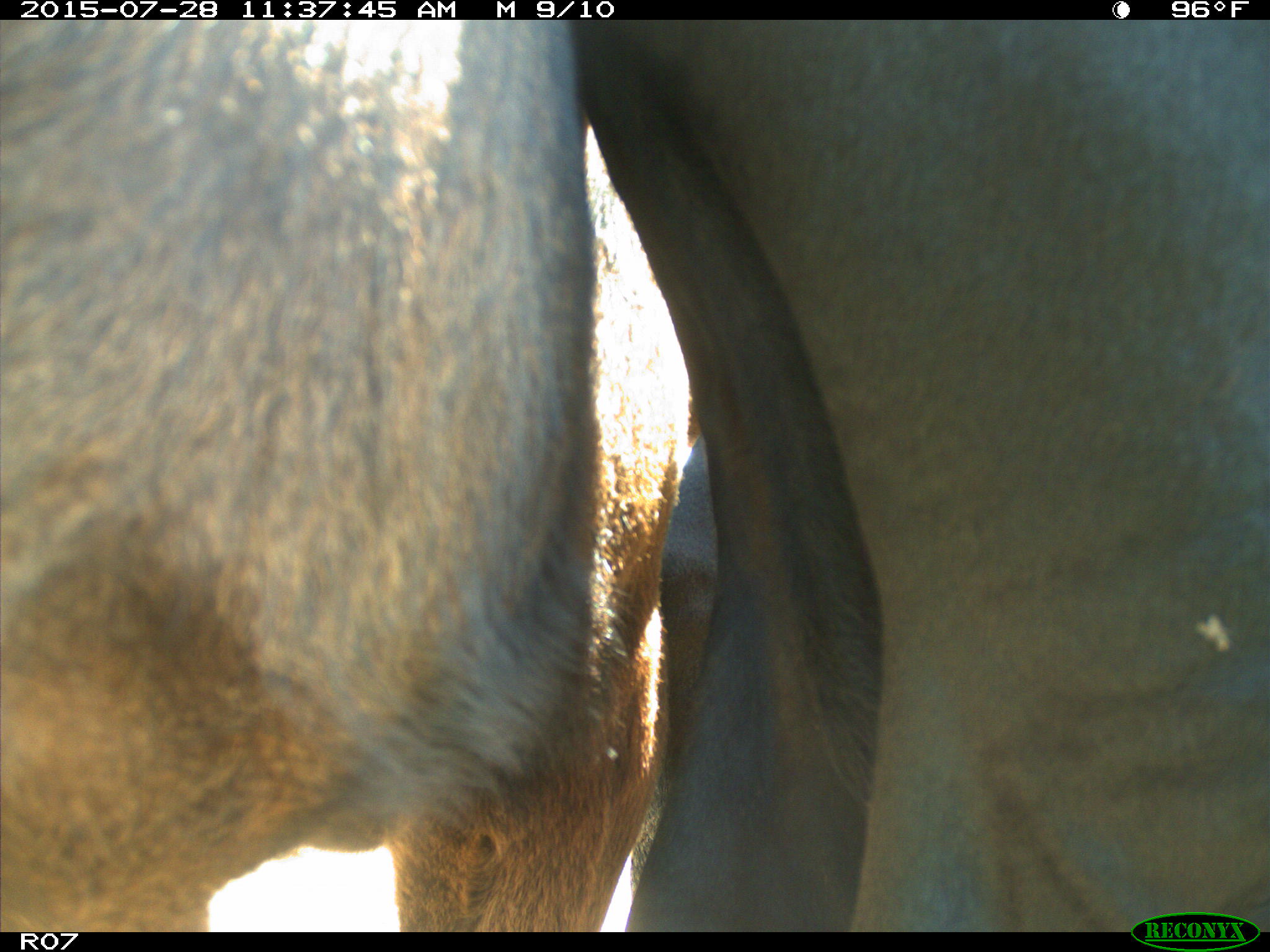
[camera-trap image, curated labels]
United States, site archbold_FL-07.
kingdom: Animalia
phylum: Chordata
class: Mammalia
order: Artiodactyla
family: Bovidae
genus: Bos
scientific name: Bos taurus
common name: domestic cow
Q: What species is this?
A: Bos taurus (domestic cow).